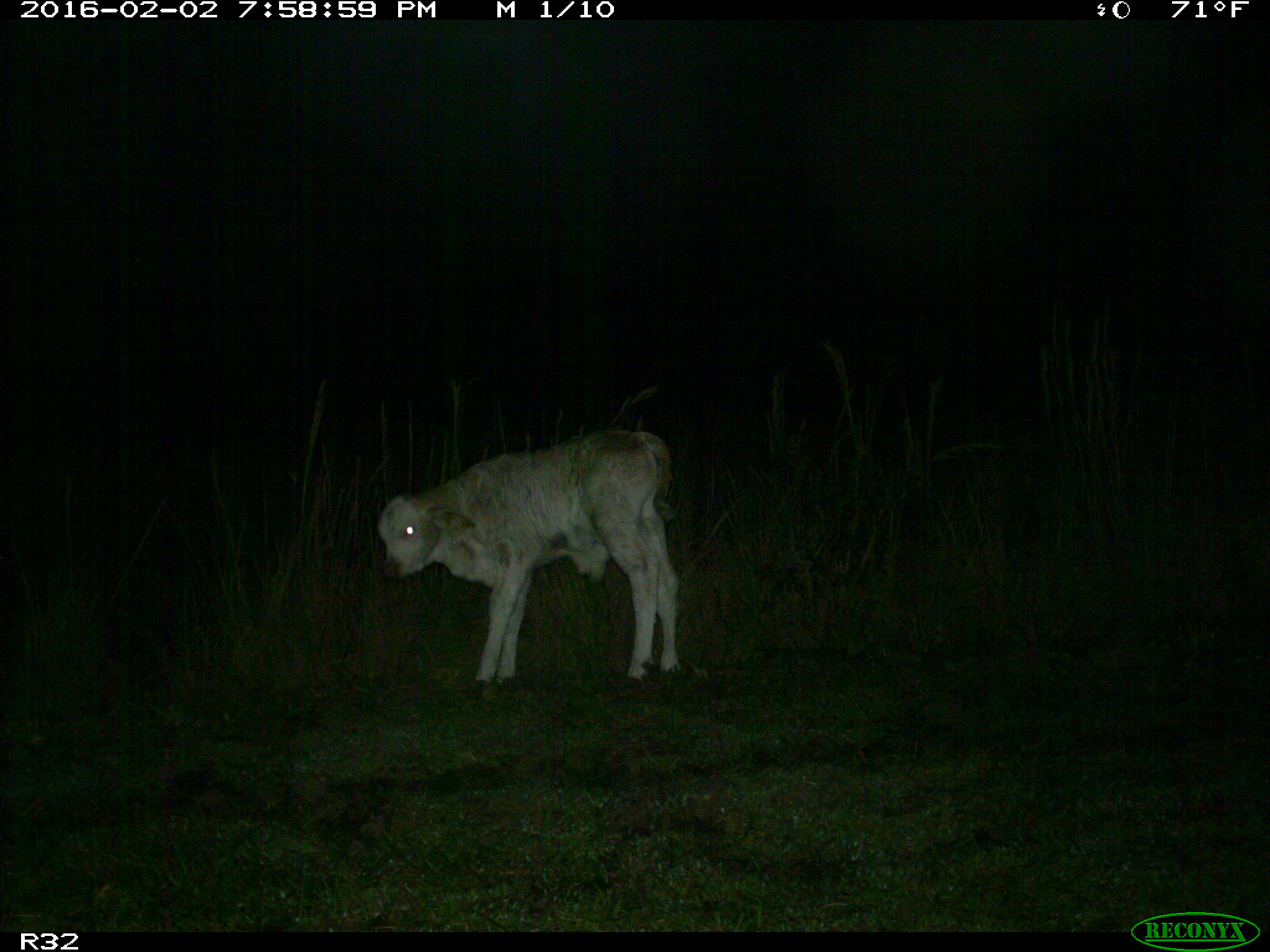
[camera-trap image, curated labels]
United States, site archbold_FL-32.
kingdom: Animalia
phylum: Chordata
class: Mammalia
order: Artiodactyla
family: Bovidae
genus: Bos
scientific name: Bos taurus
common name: domestic cow